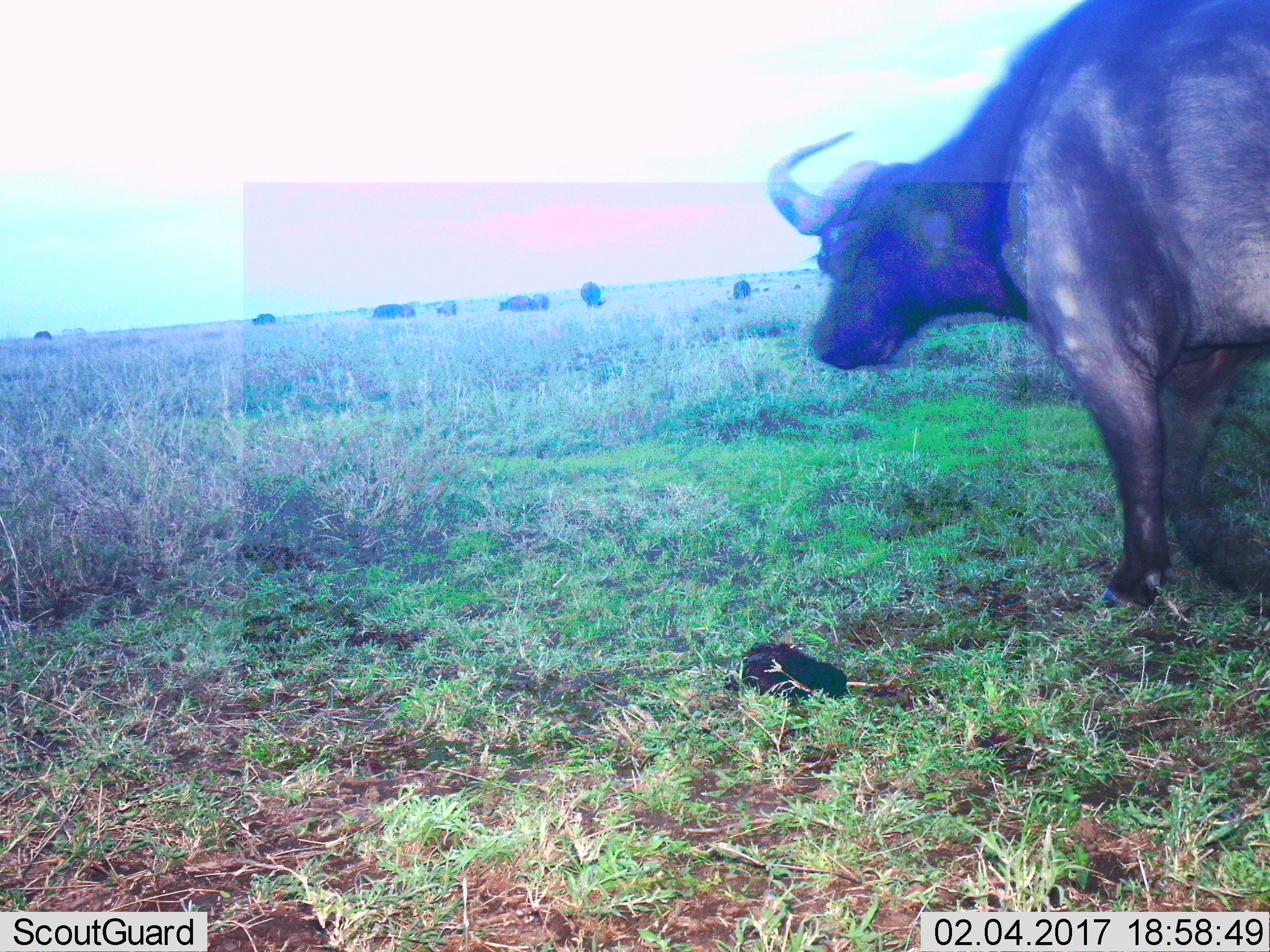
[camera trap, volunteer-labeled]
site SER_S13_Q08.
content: unidentified animal